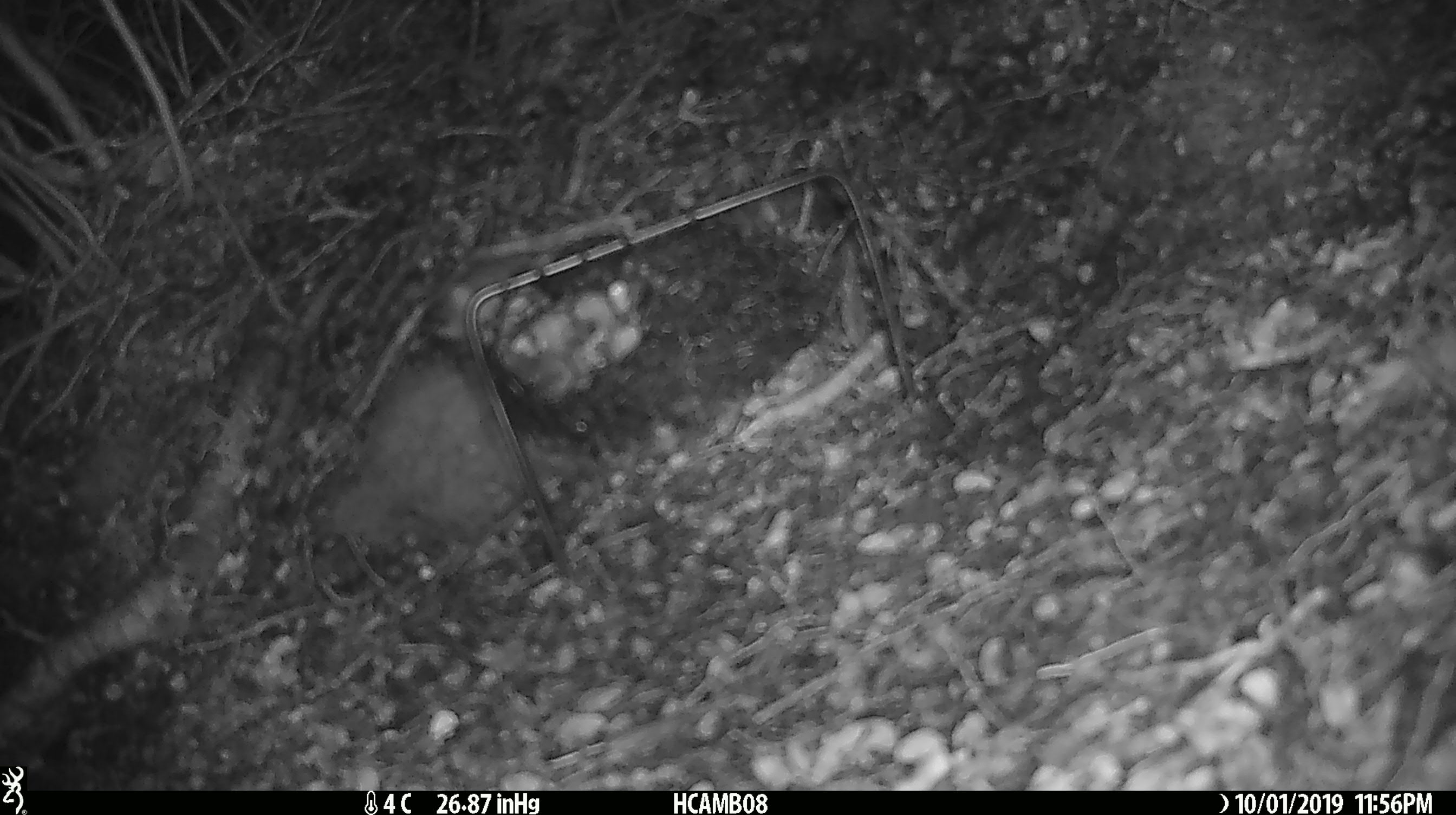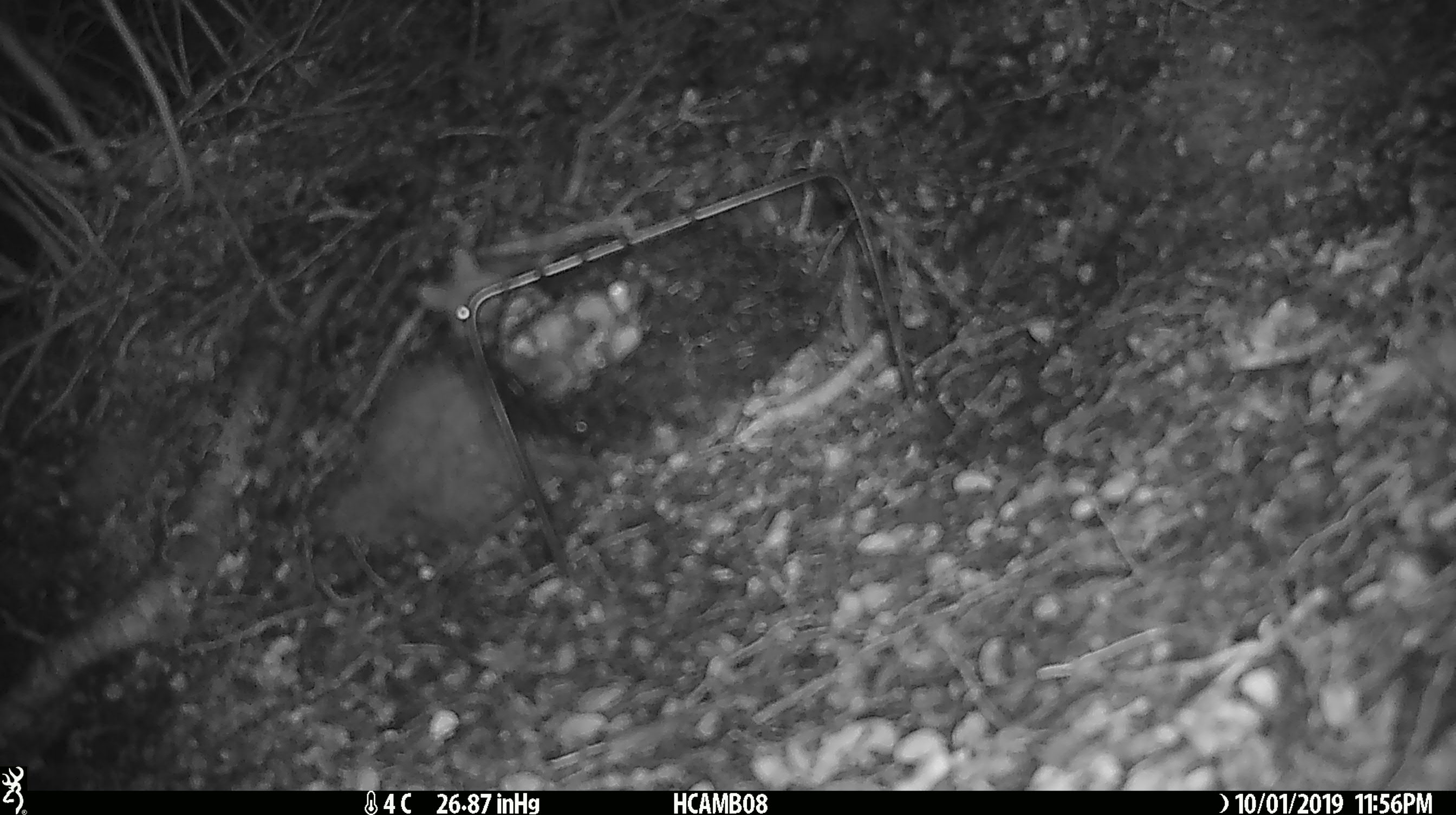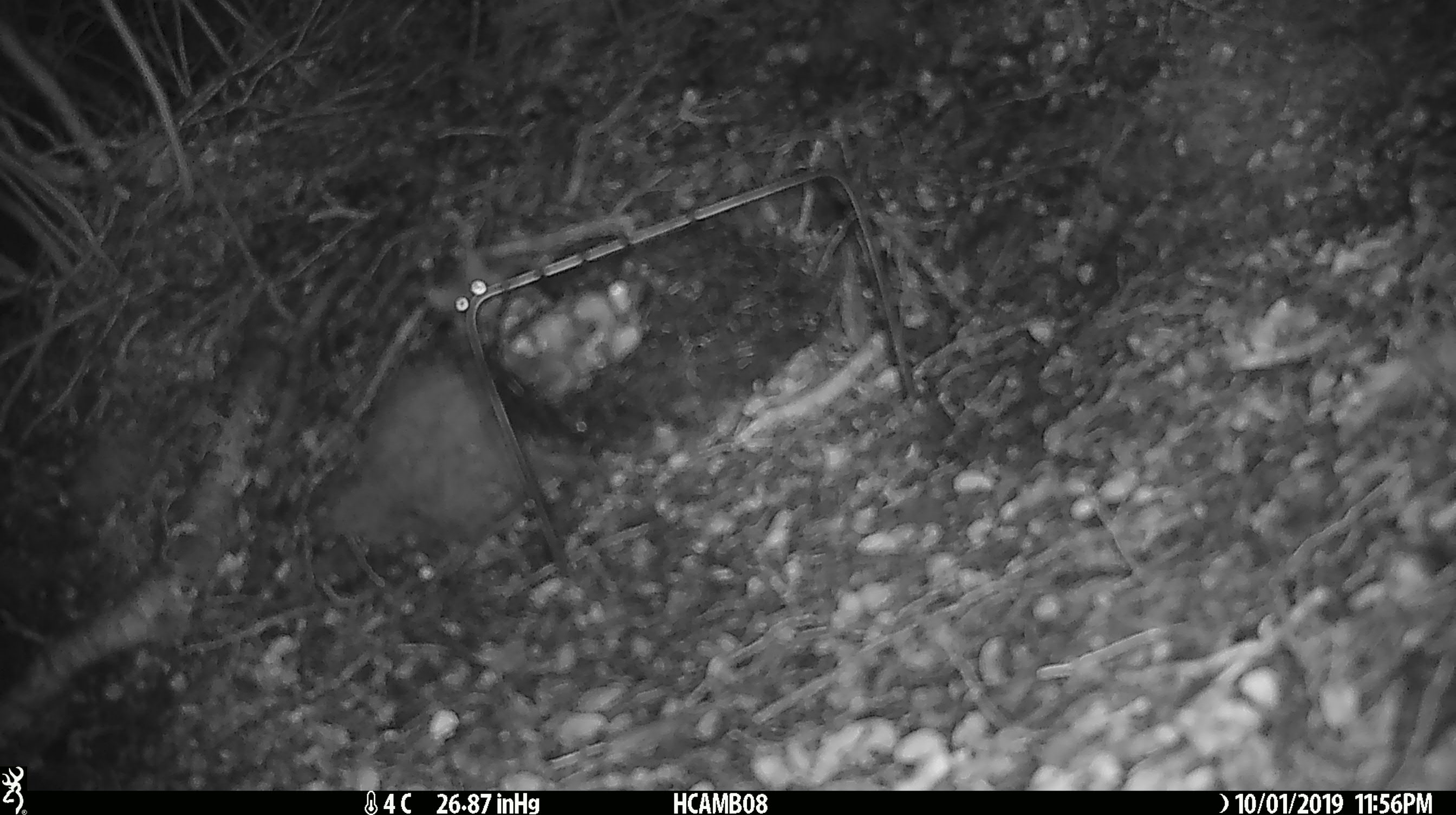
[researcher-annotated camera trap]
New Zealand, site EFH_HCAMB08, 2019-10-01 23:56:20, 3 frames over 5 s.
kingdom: Animalia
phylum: Chordata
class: Mammalia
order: Rodentia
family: Muridae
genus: Mus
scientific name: Mus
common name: mouse